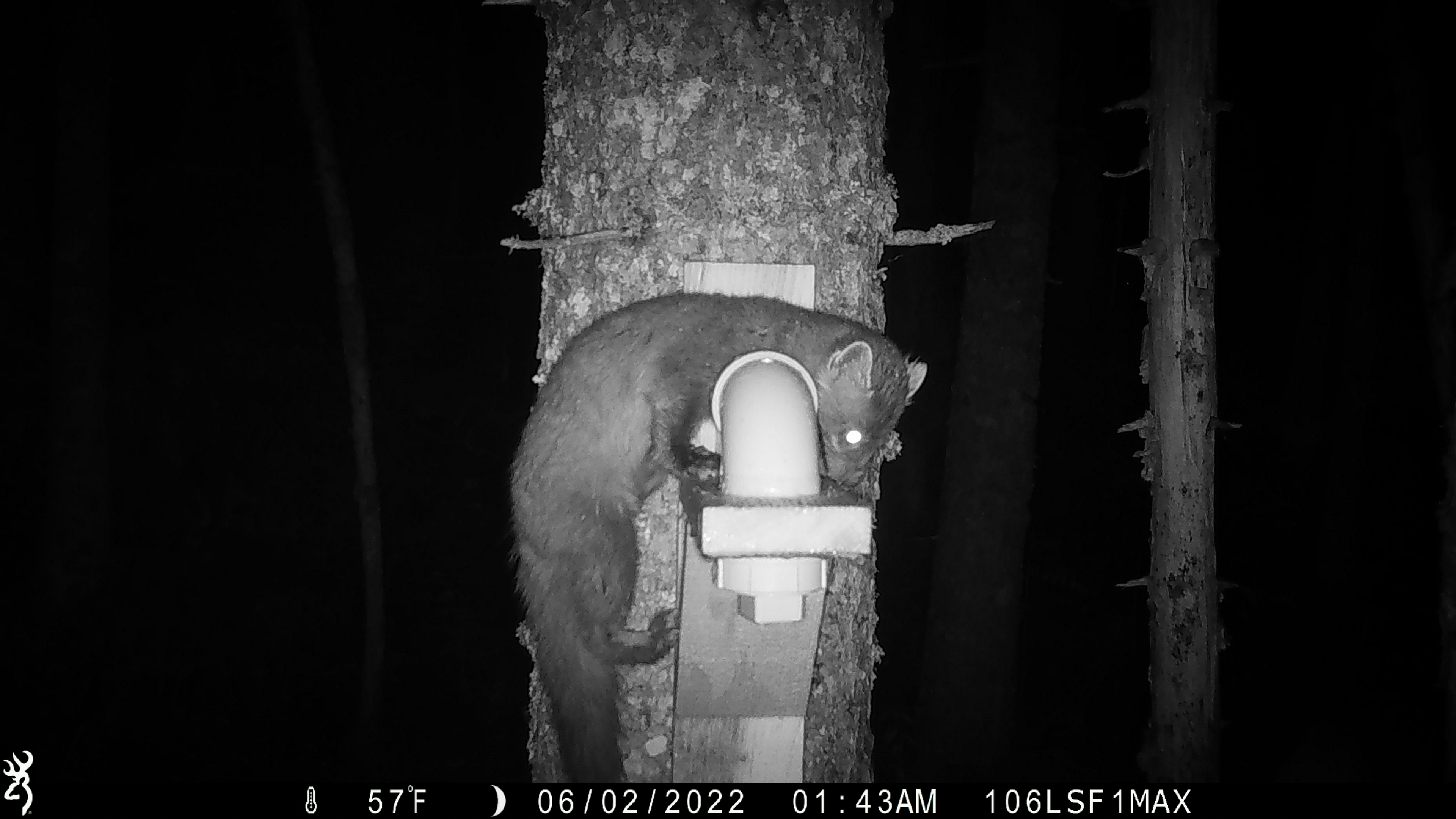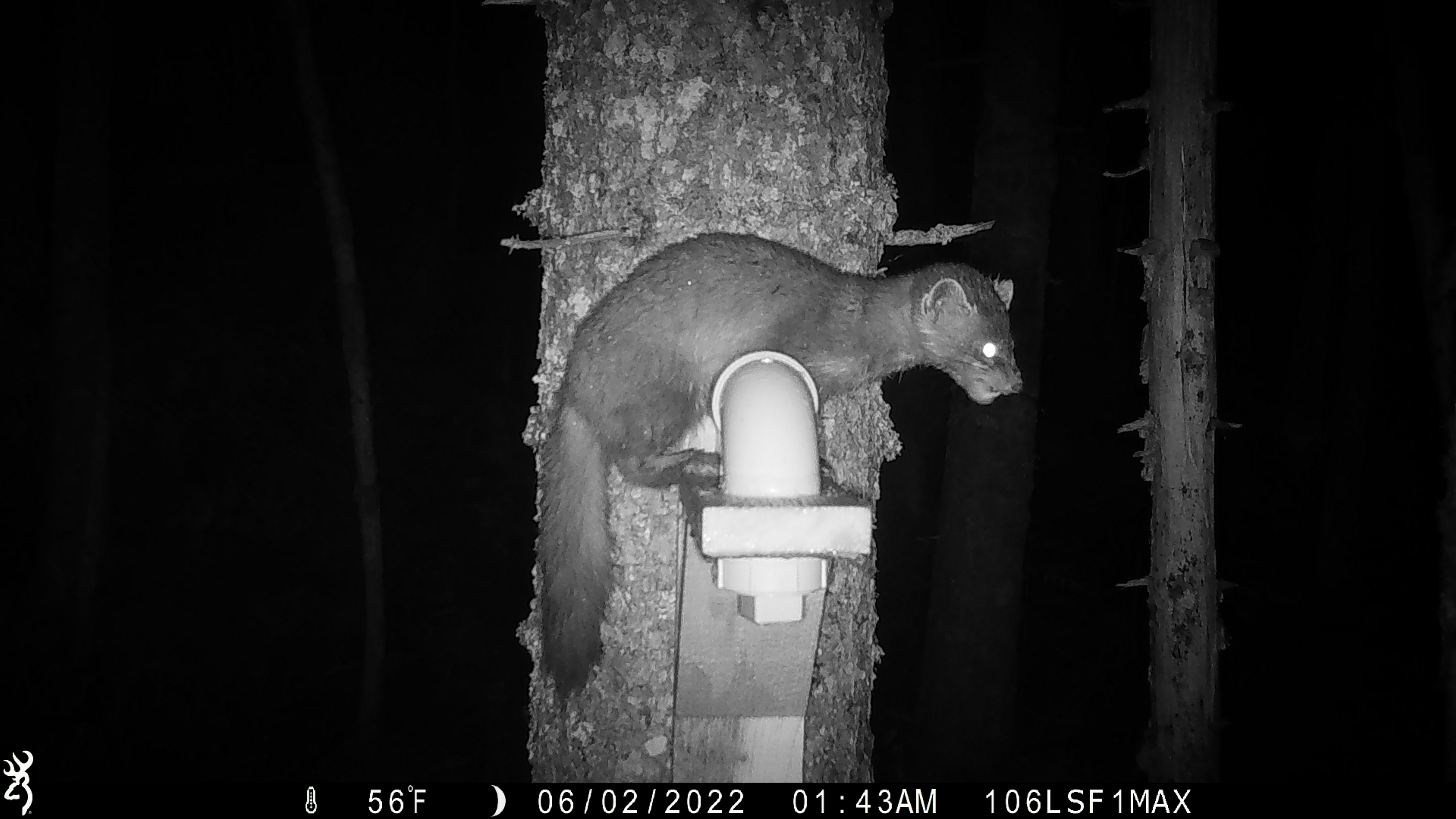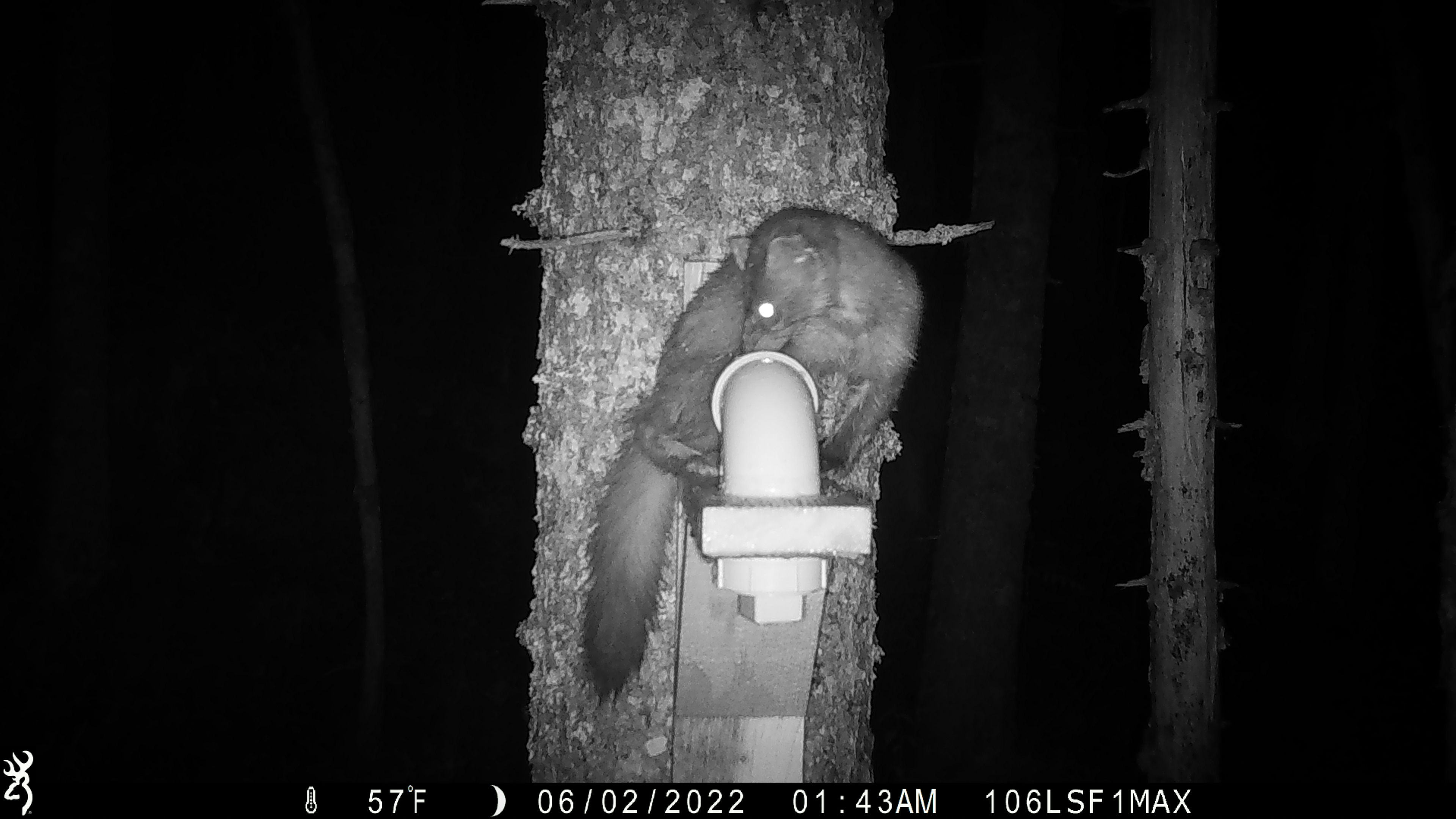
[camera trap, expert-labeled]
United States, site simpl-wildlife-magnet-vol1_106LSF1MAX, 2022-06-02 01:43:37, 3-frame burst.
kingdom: Animalia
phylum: Chordata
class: Mammalia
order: Carnivora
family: Mustelidae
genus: Martes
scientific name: Martes americana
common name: american marten